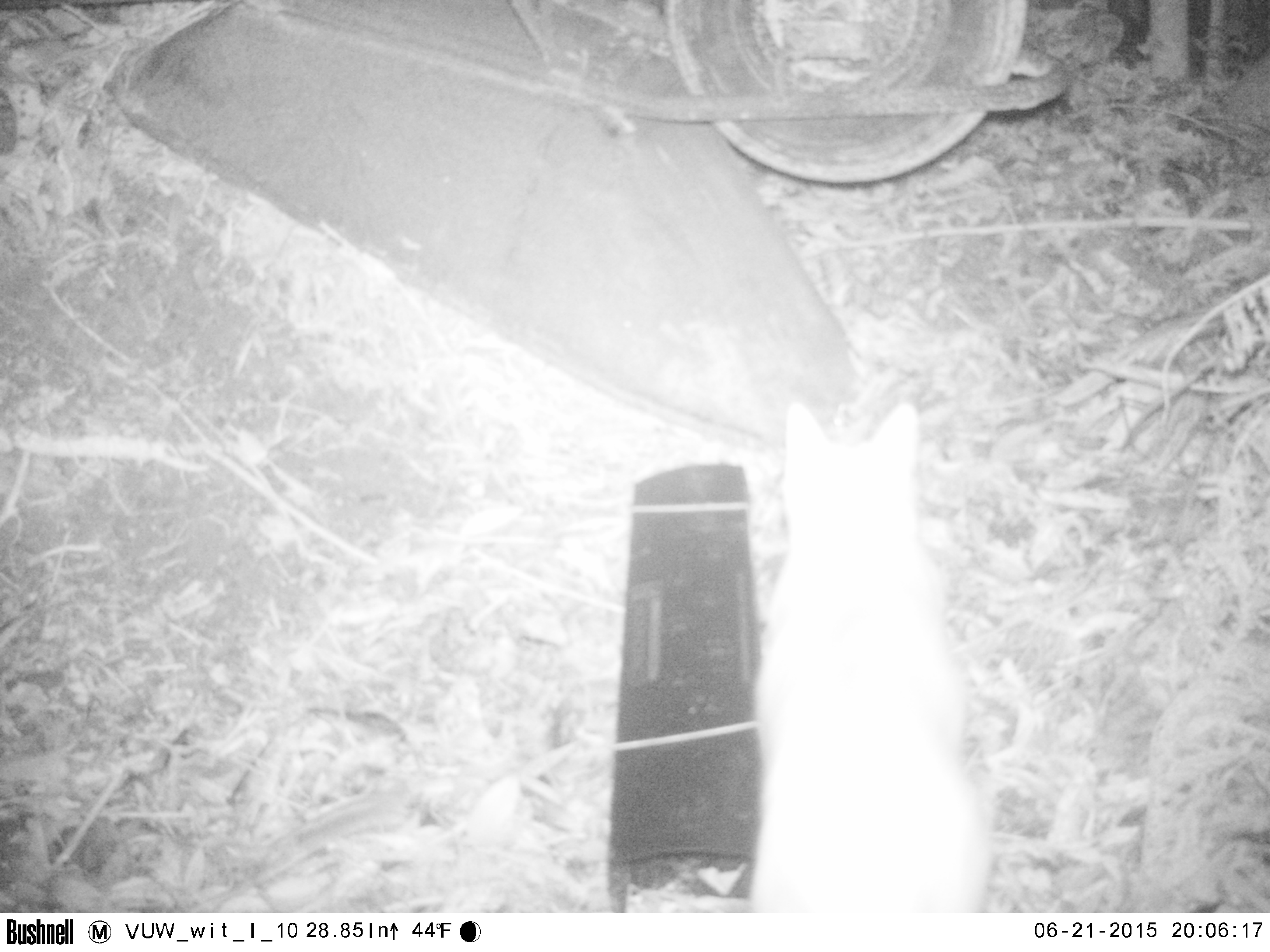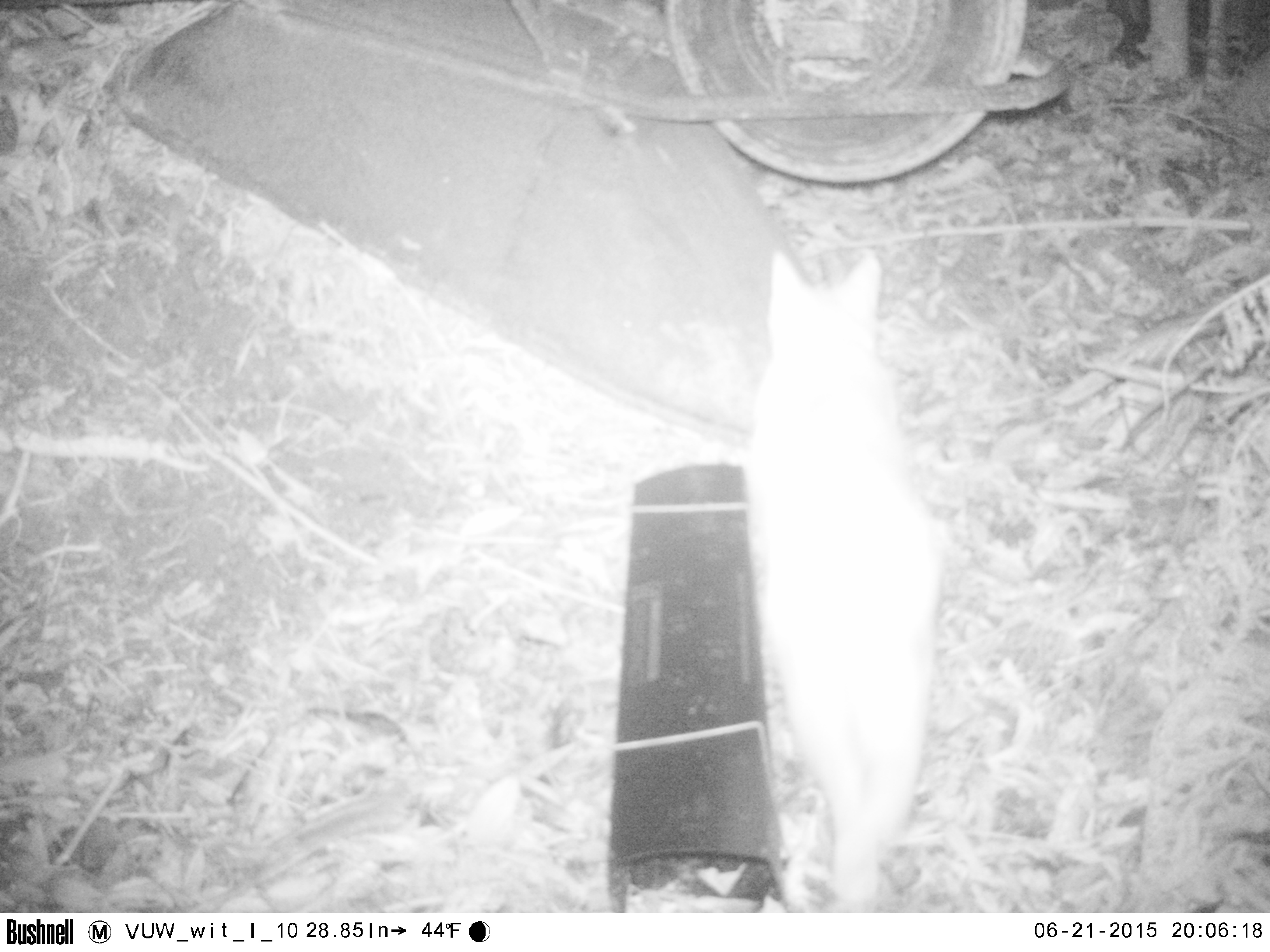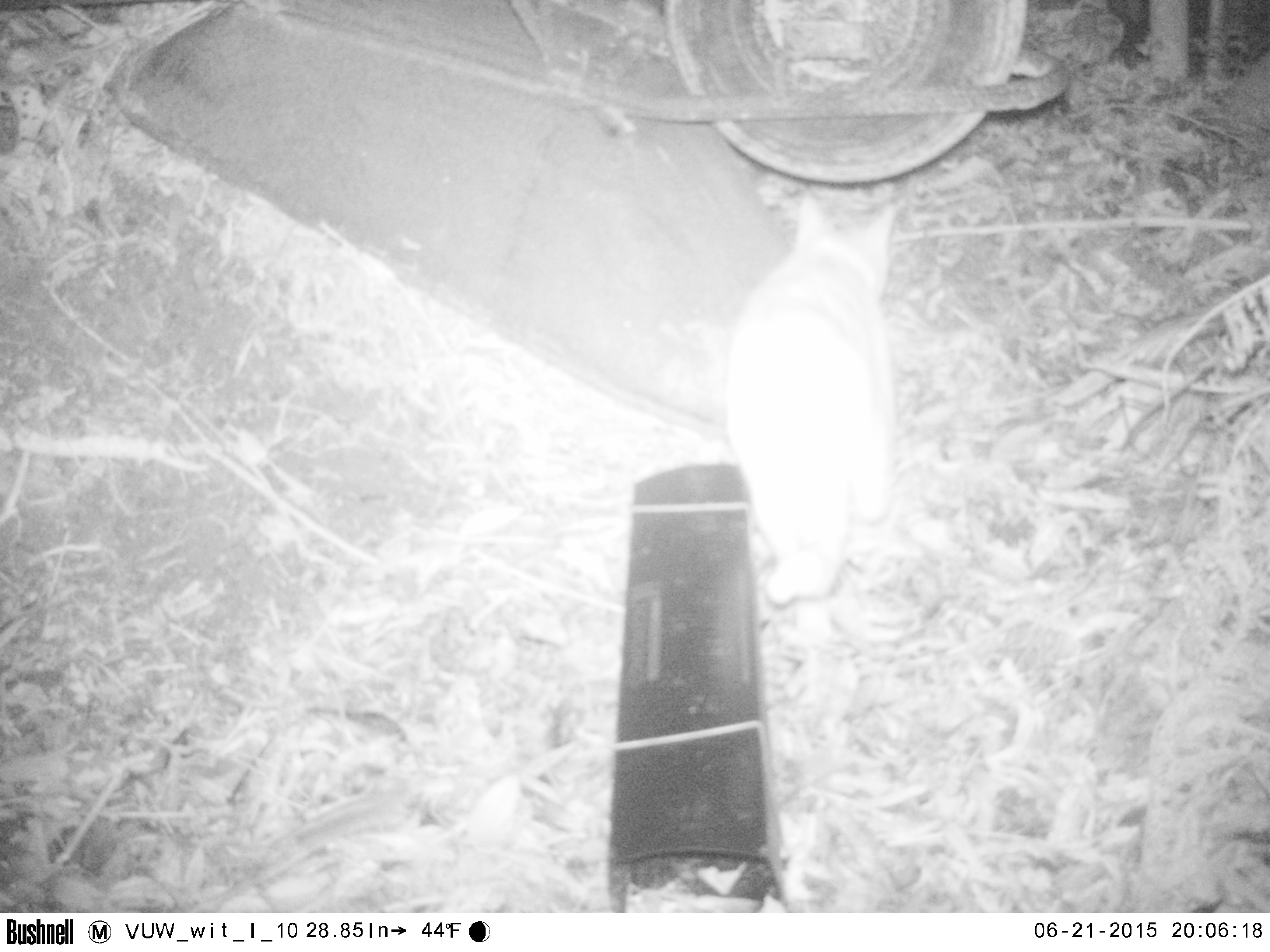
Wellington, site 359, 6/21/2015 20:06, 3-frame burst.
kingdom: Animalia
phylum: Chordata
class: Mammalia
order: Carnivora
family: Felidae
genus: Felis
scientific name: Felis catus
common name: cat